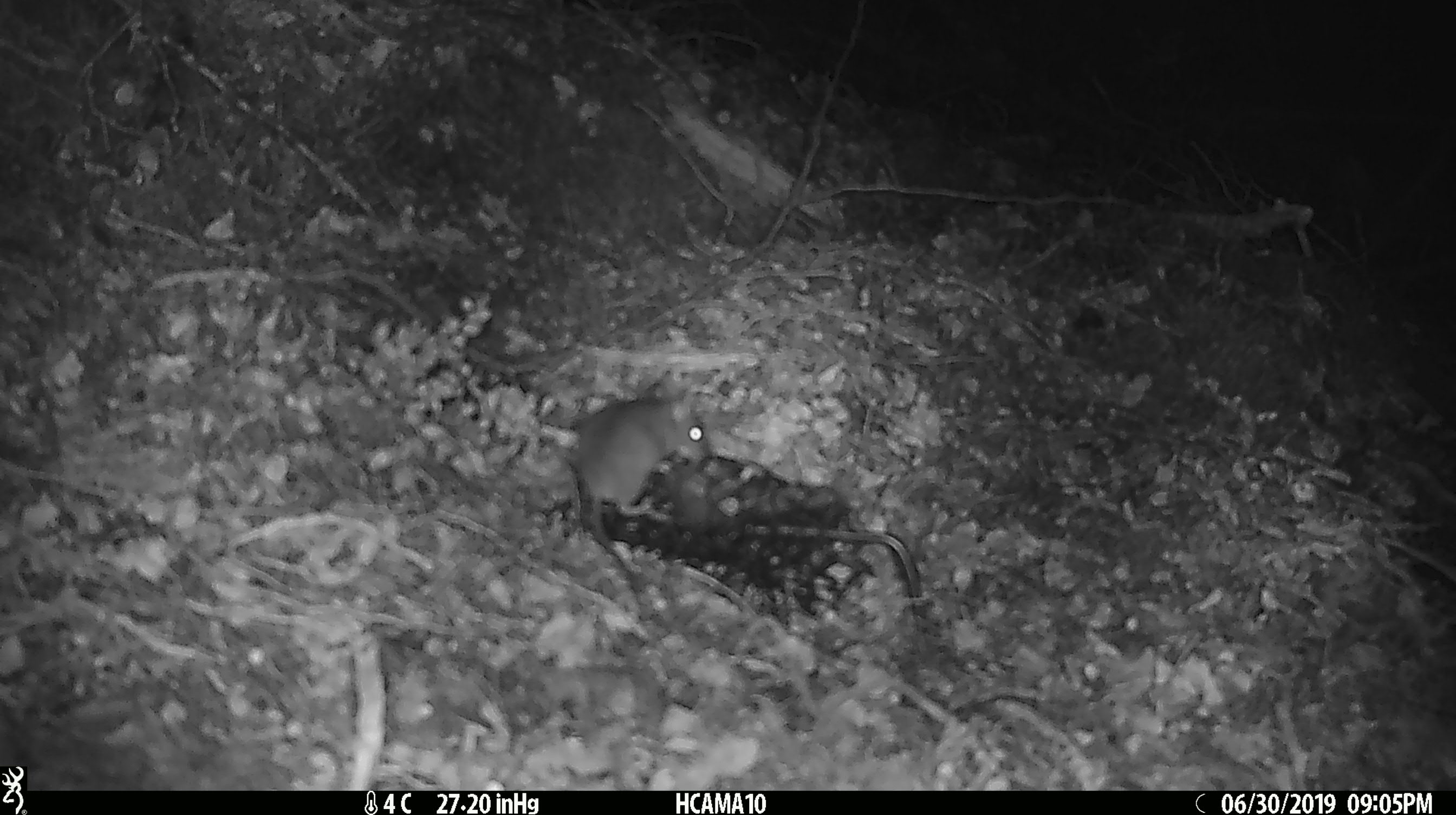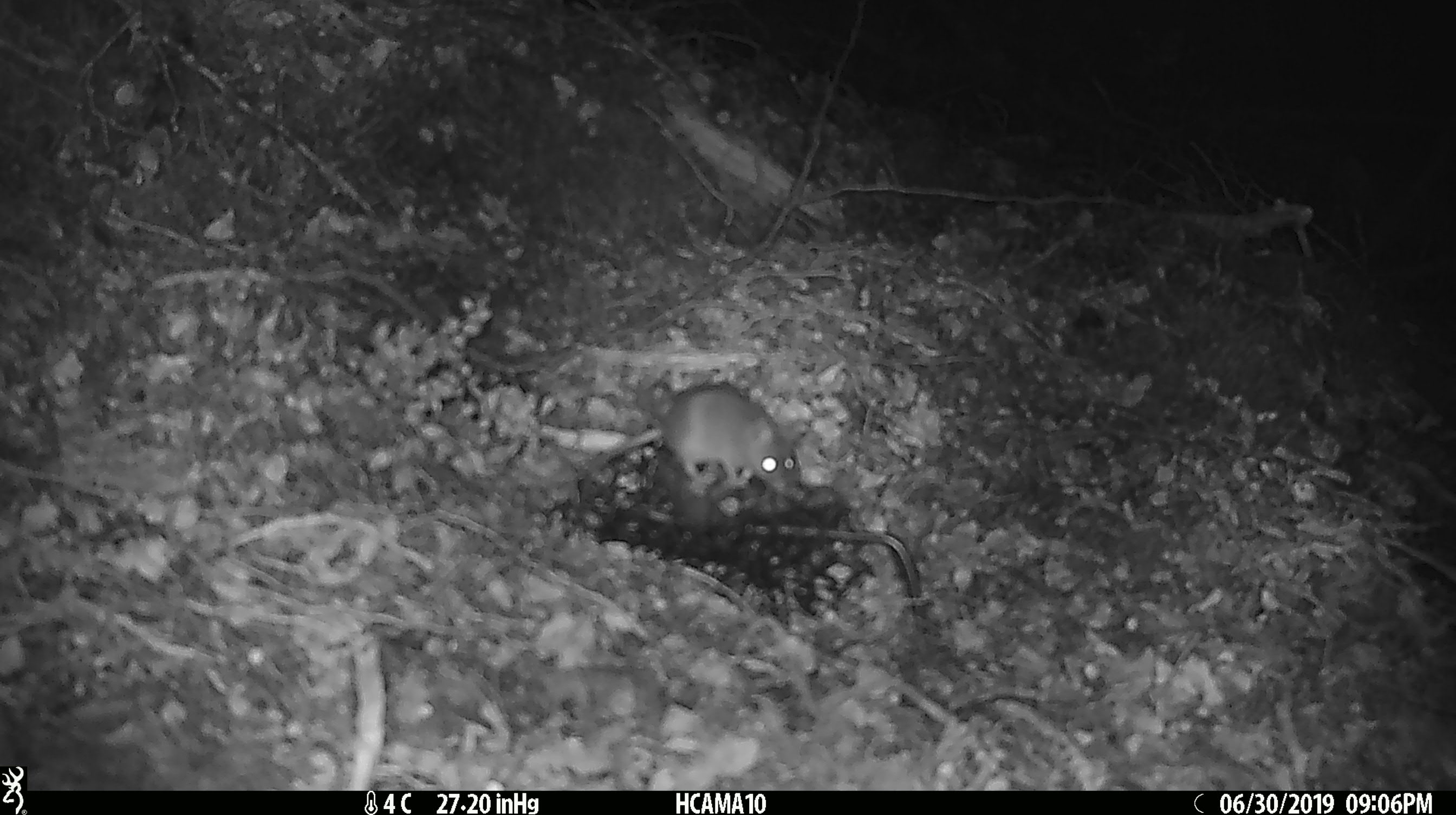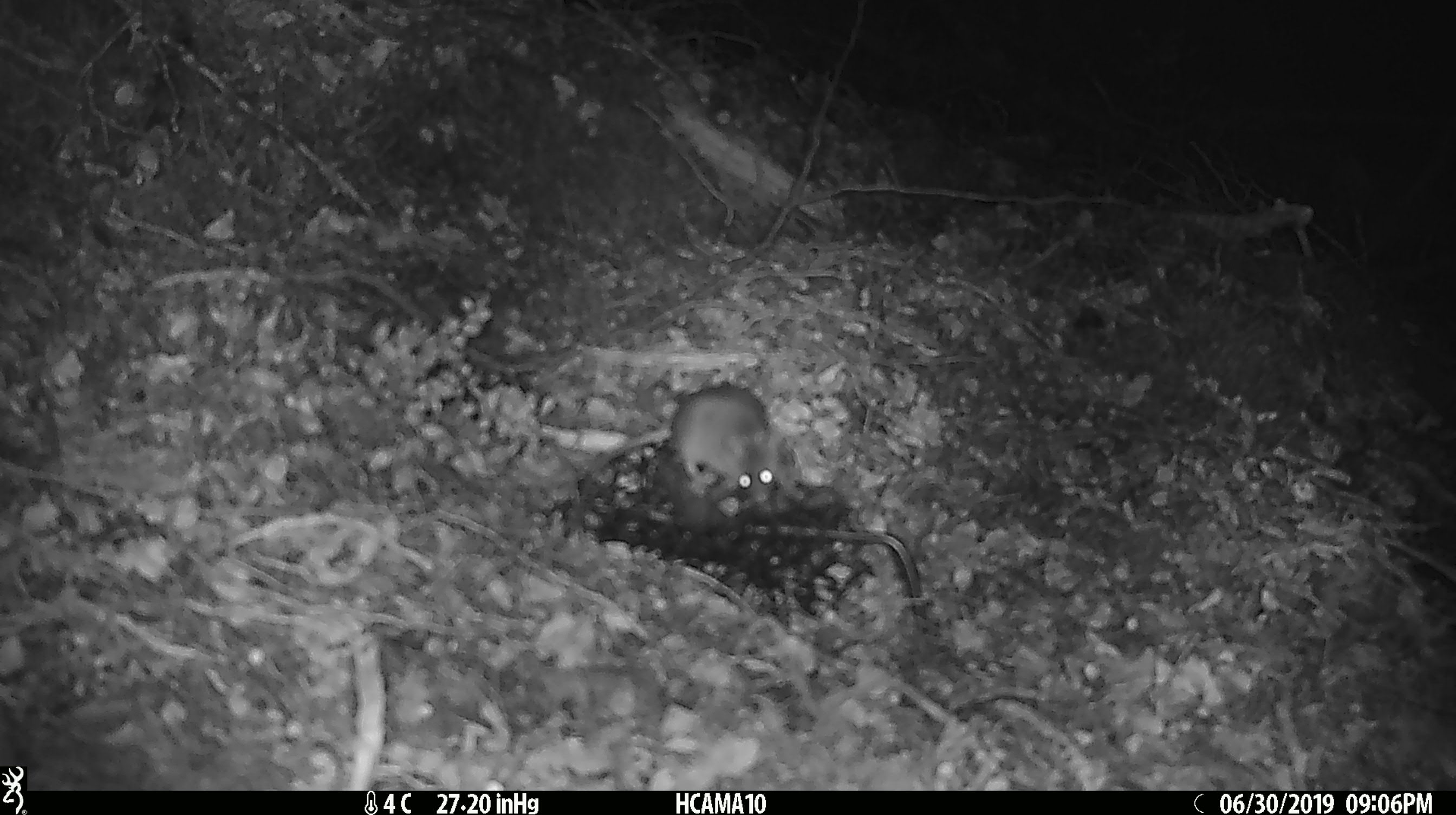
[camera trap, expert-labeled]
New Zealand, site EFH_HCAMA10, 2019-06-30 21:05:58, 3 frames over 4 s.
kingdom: Animalia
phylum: Chordata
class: Mammalia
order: Rodentia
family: Muridae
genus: Mus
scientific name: Mus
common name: mouse